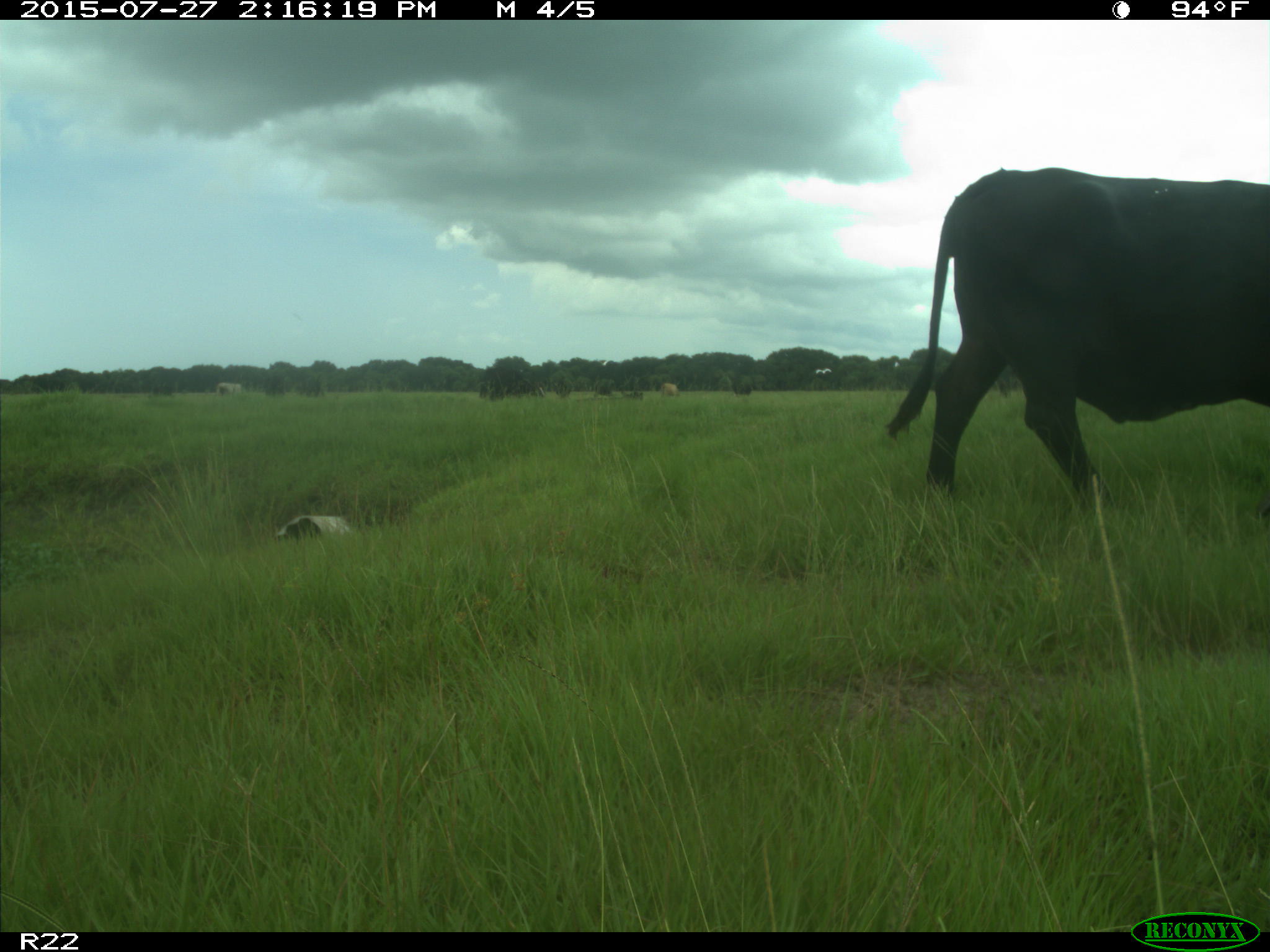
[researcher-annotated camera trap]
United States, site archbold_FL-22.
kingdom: Animalia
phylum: Chordata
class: Mammalia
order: Artiodactyla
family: Bovidae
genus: Bos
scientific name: Bos taurus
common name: domestic cow